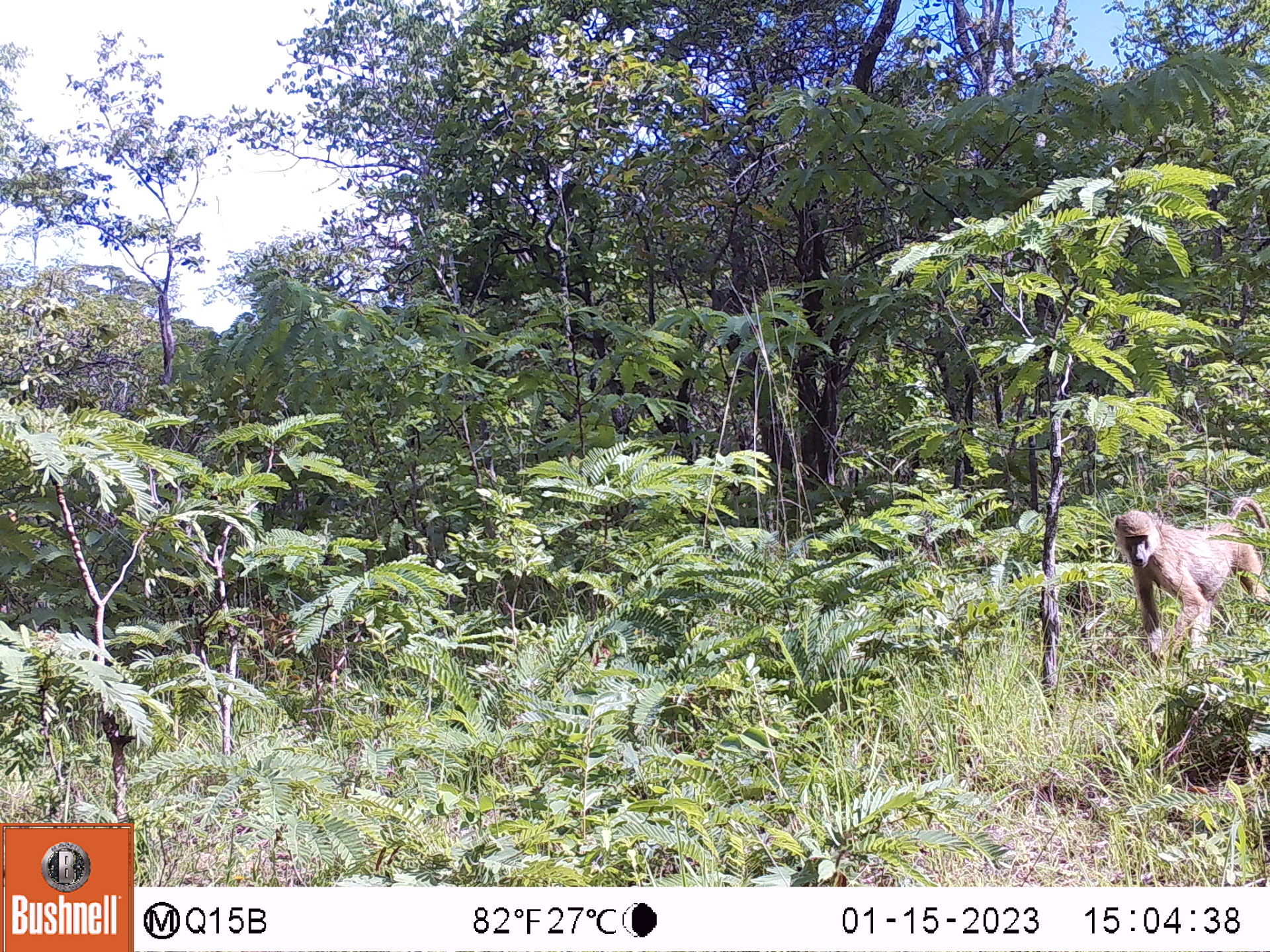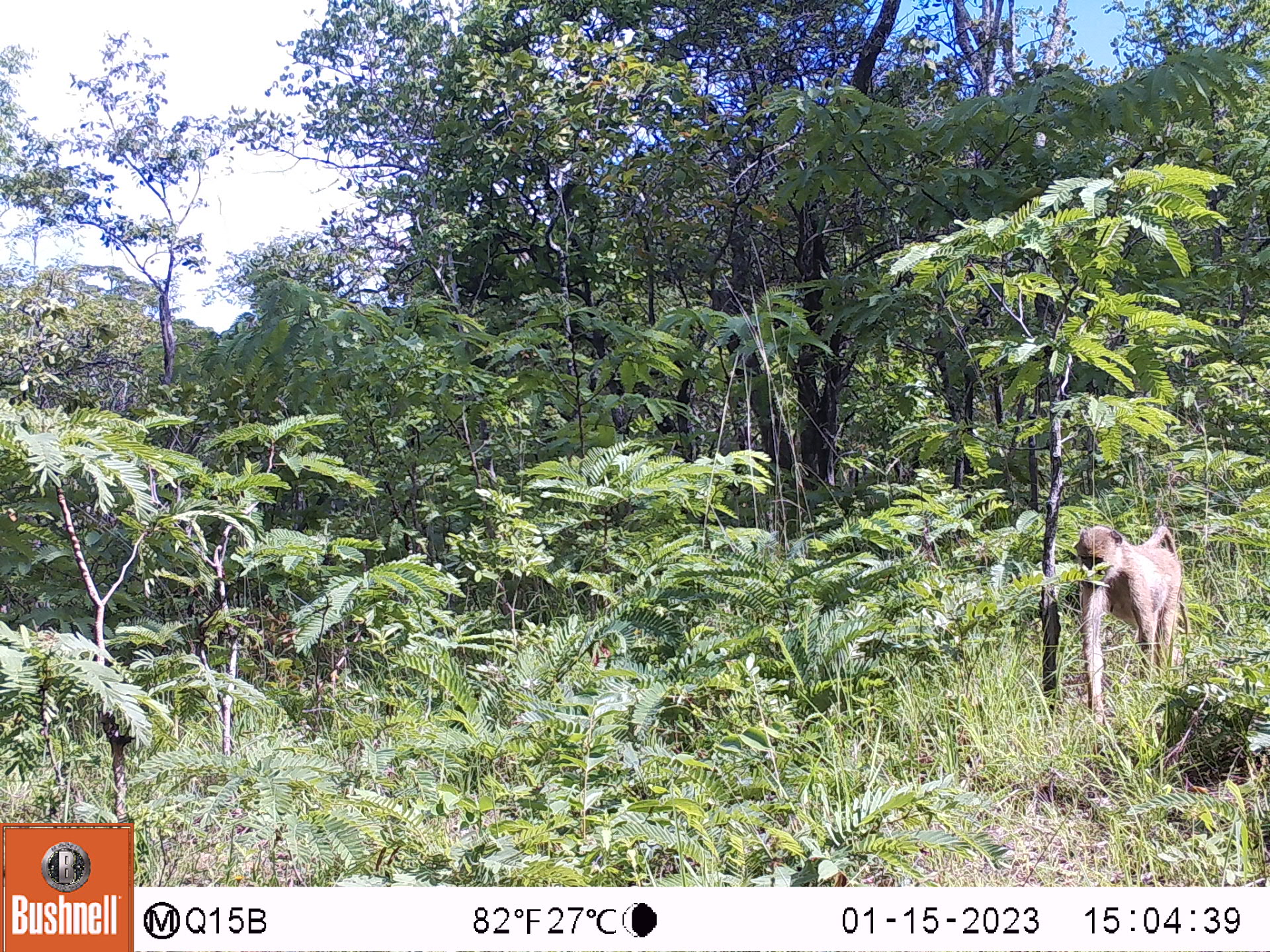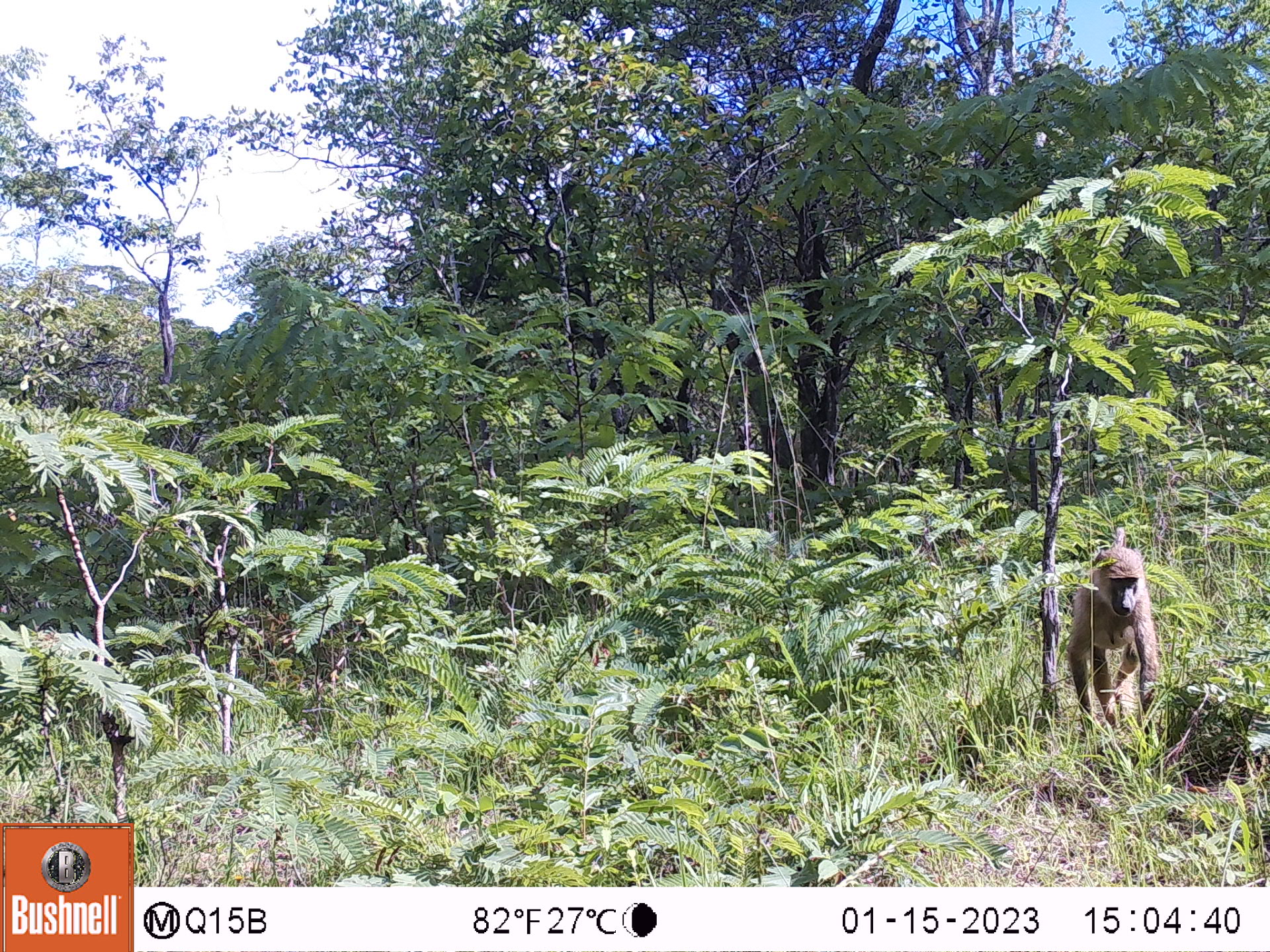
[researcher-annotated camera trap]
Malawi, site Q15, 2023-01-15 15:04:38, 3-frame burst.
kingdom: Animalia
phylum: Chordata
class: Mammalia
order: Primates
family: Cercopithecidae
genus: Papio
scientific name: Papio cynocephalus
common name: yellow baboon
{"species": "yellow baboon (Papio cynocephalus)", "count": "1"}